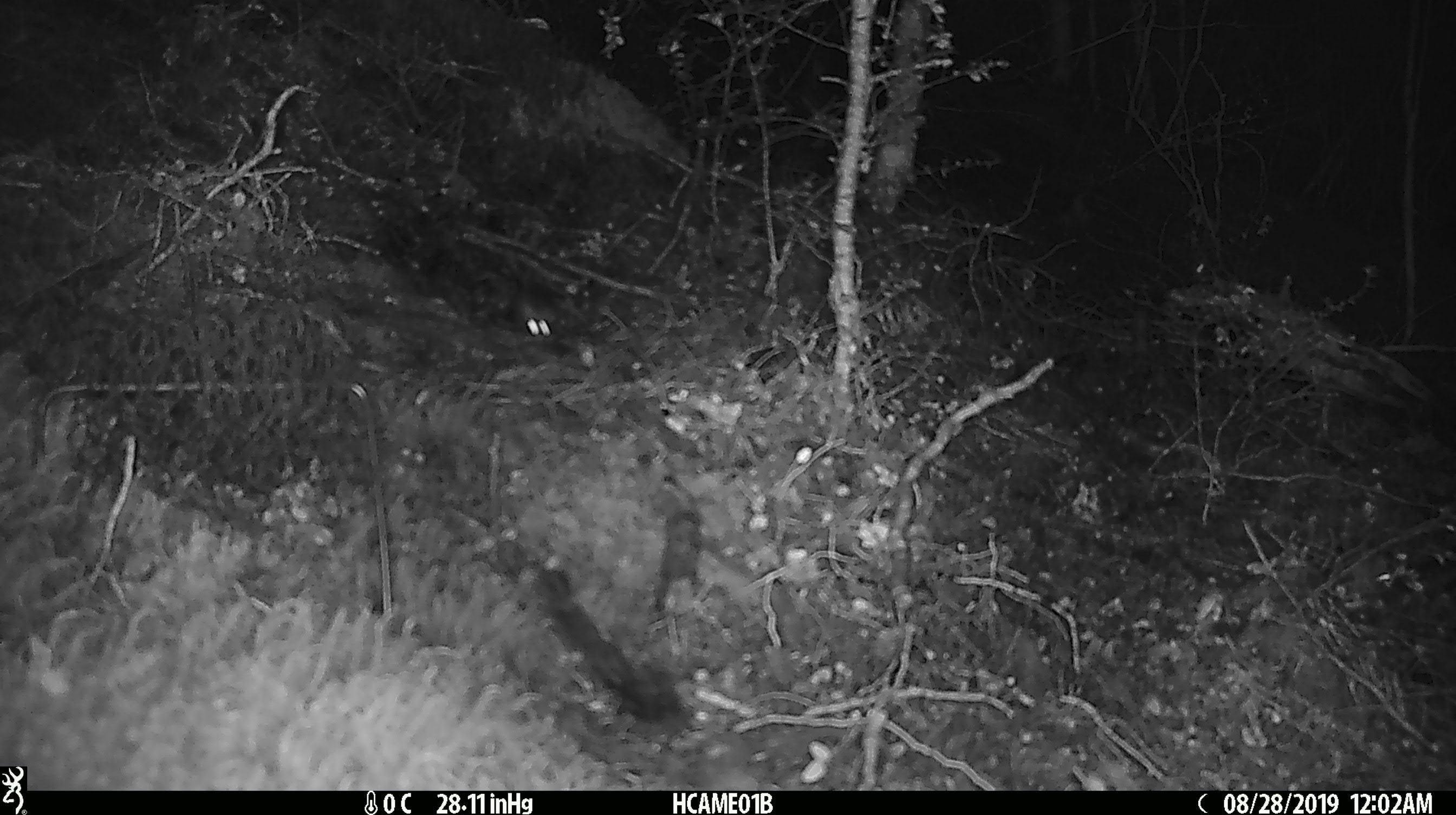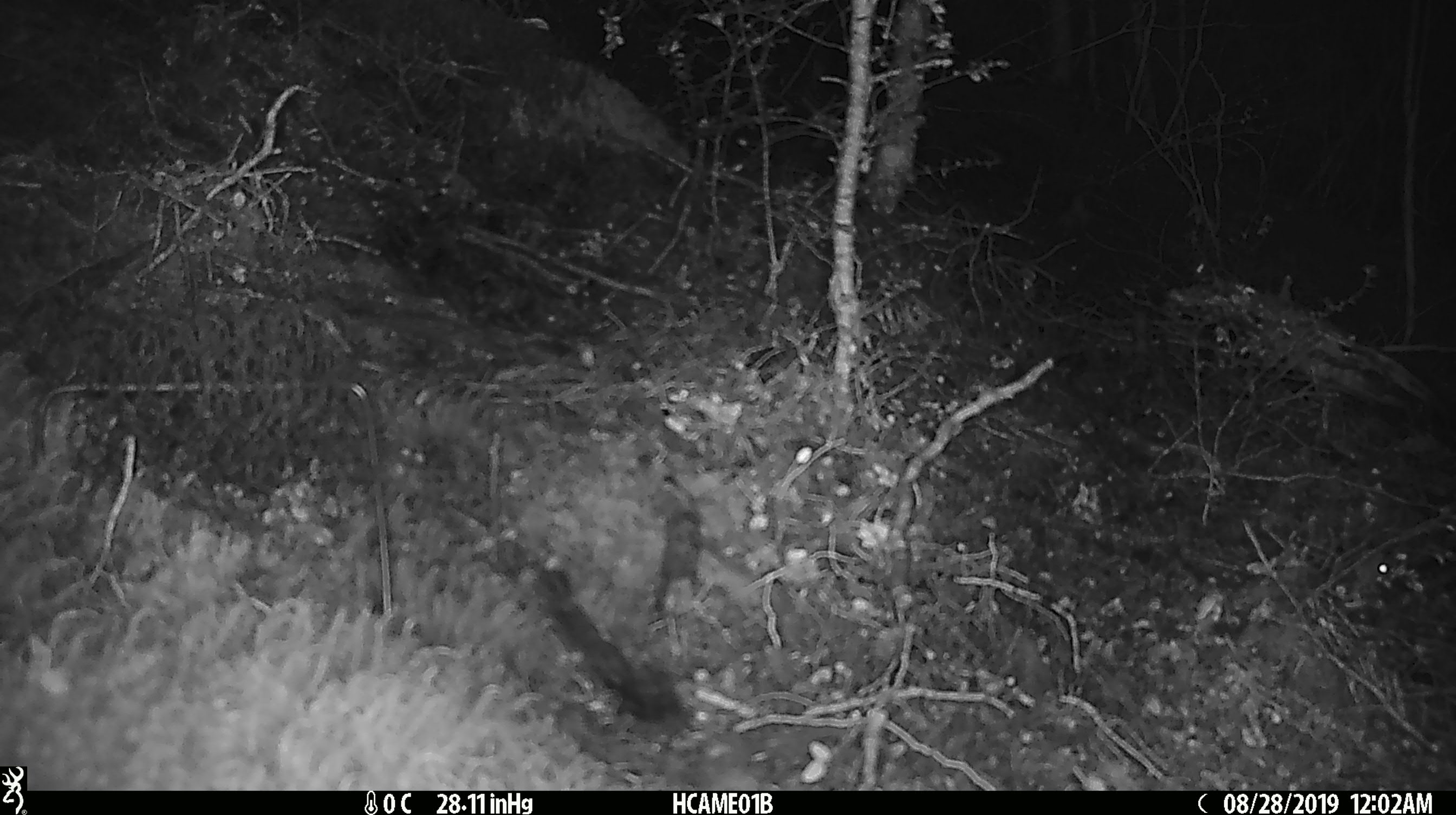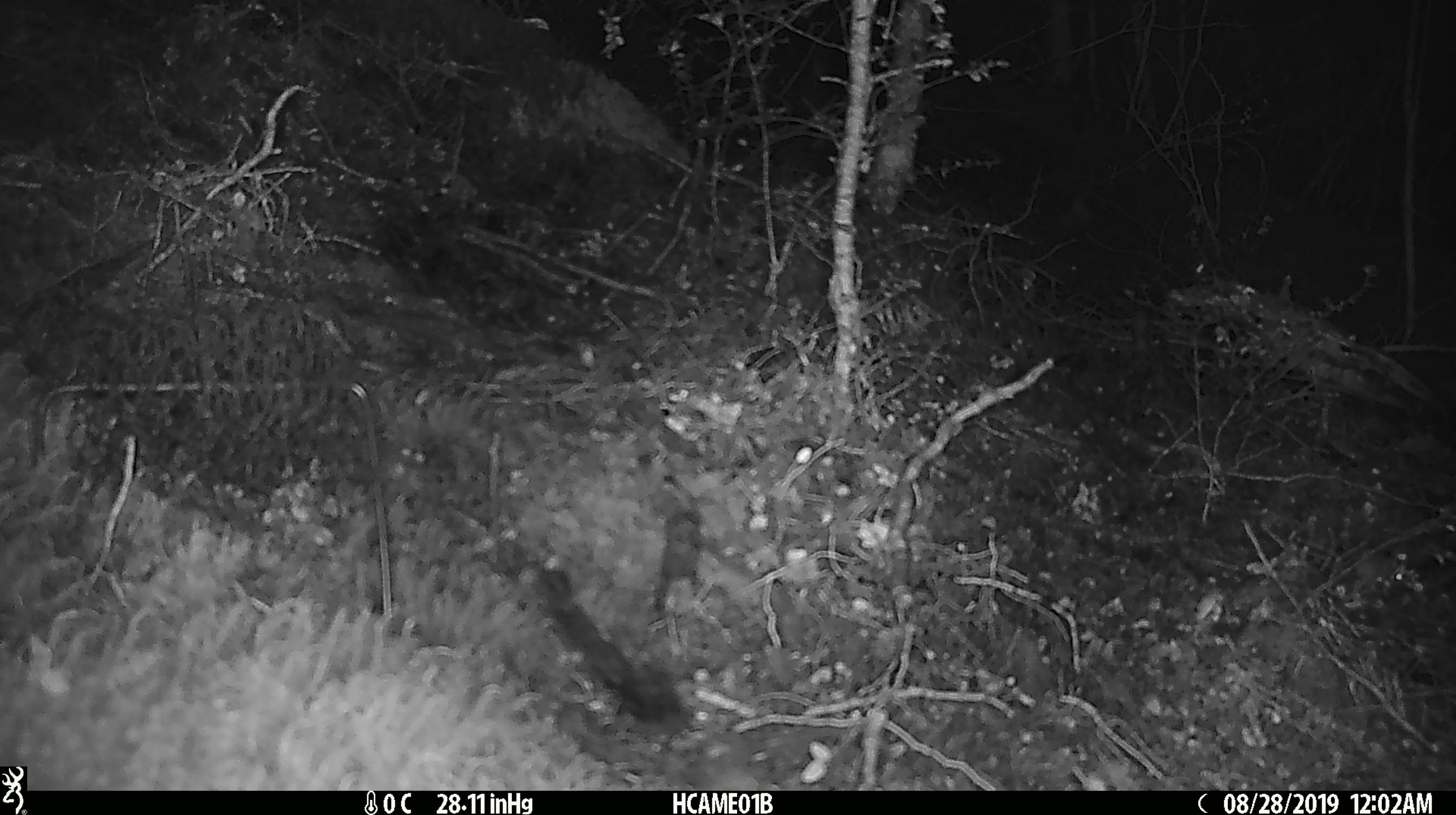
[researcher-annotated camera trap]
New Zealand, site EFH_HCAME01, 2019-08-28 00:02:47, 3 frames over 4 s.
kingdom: Animalia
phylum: Chordata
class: Mammalia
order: Rodentia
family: Muridae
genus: Mus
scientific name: Mus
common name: mouse